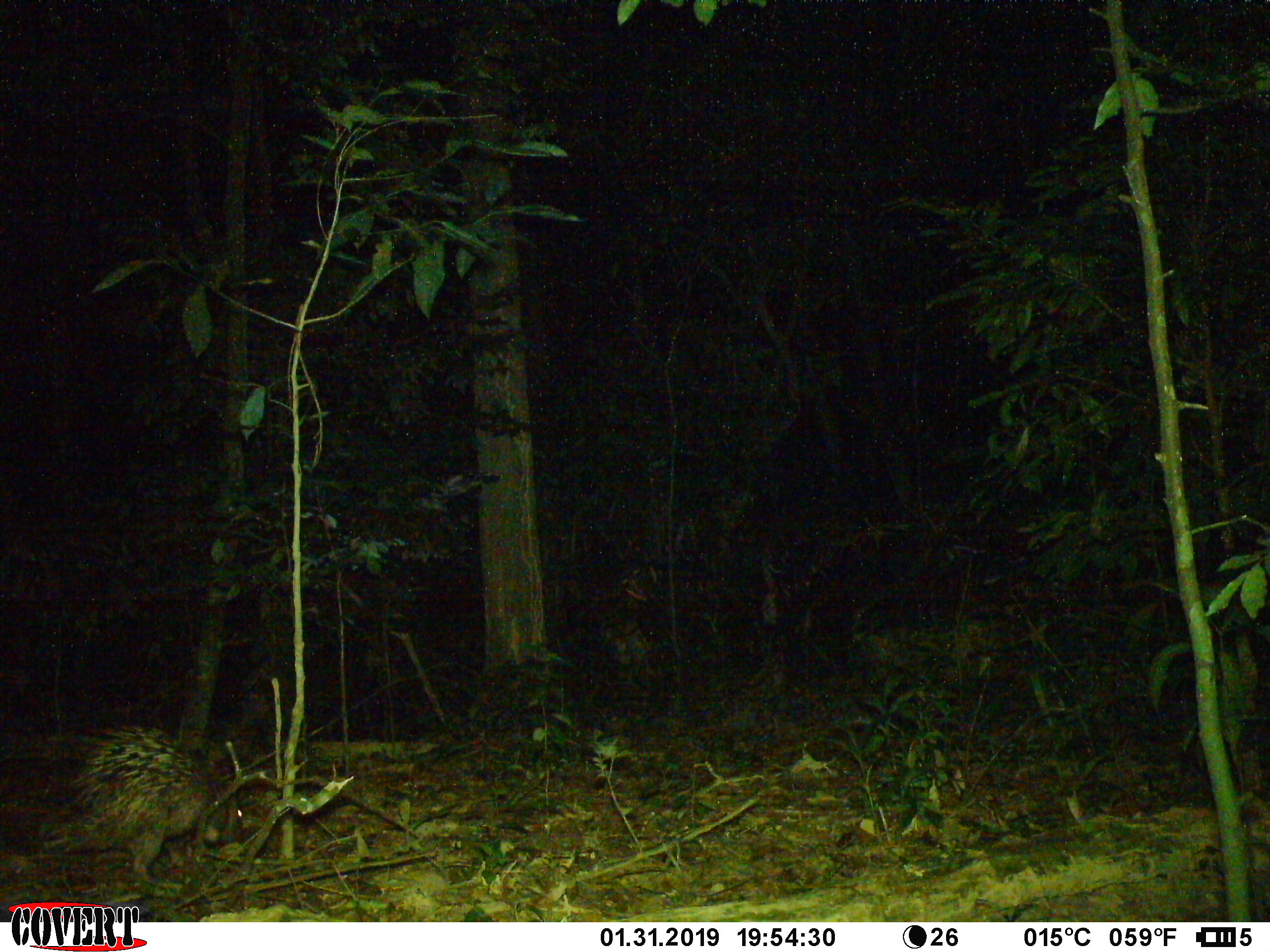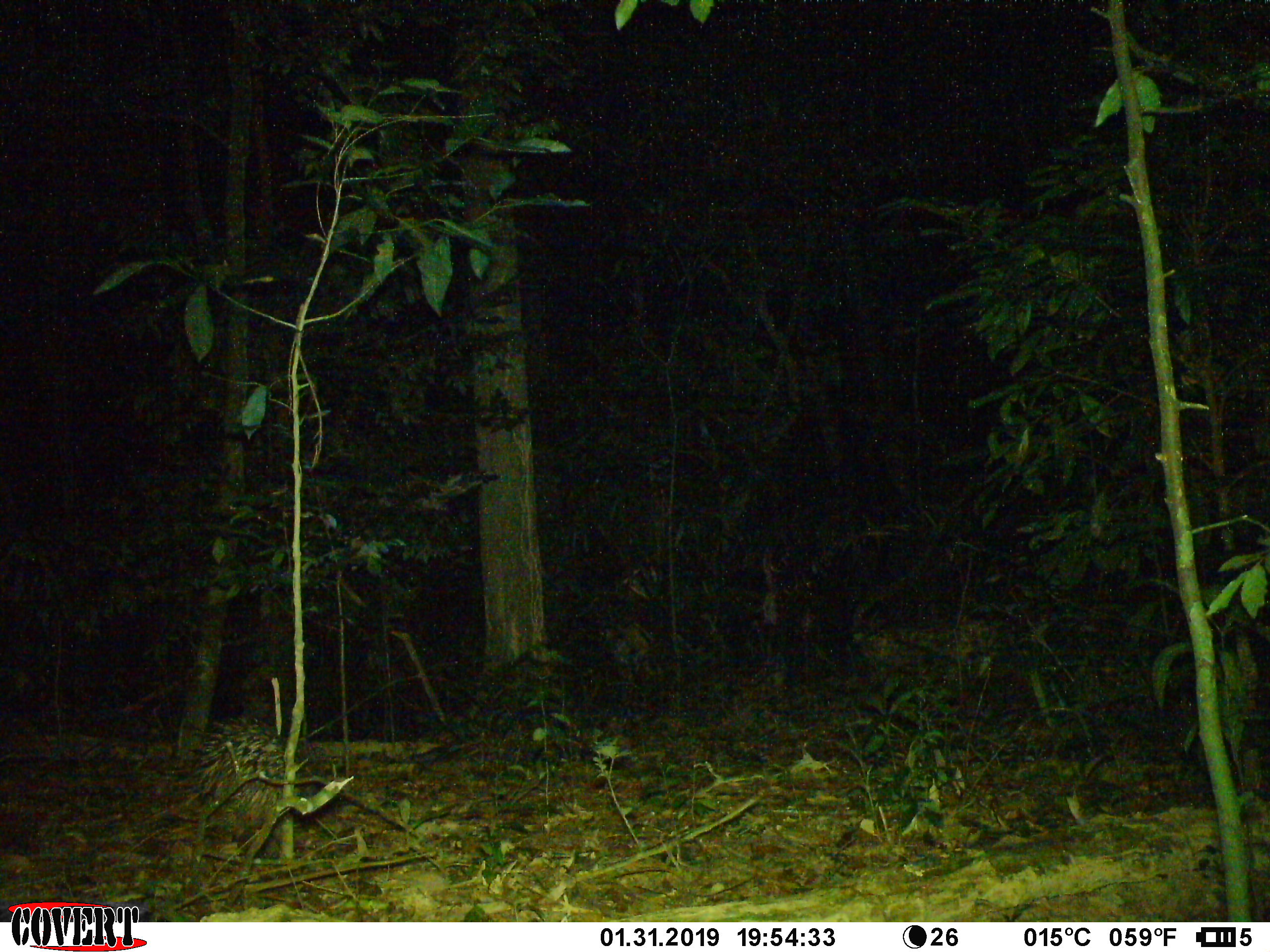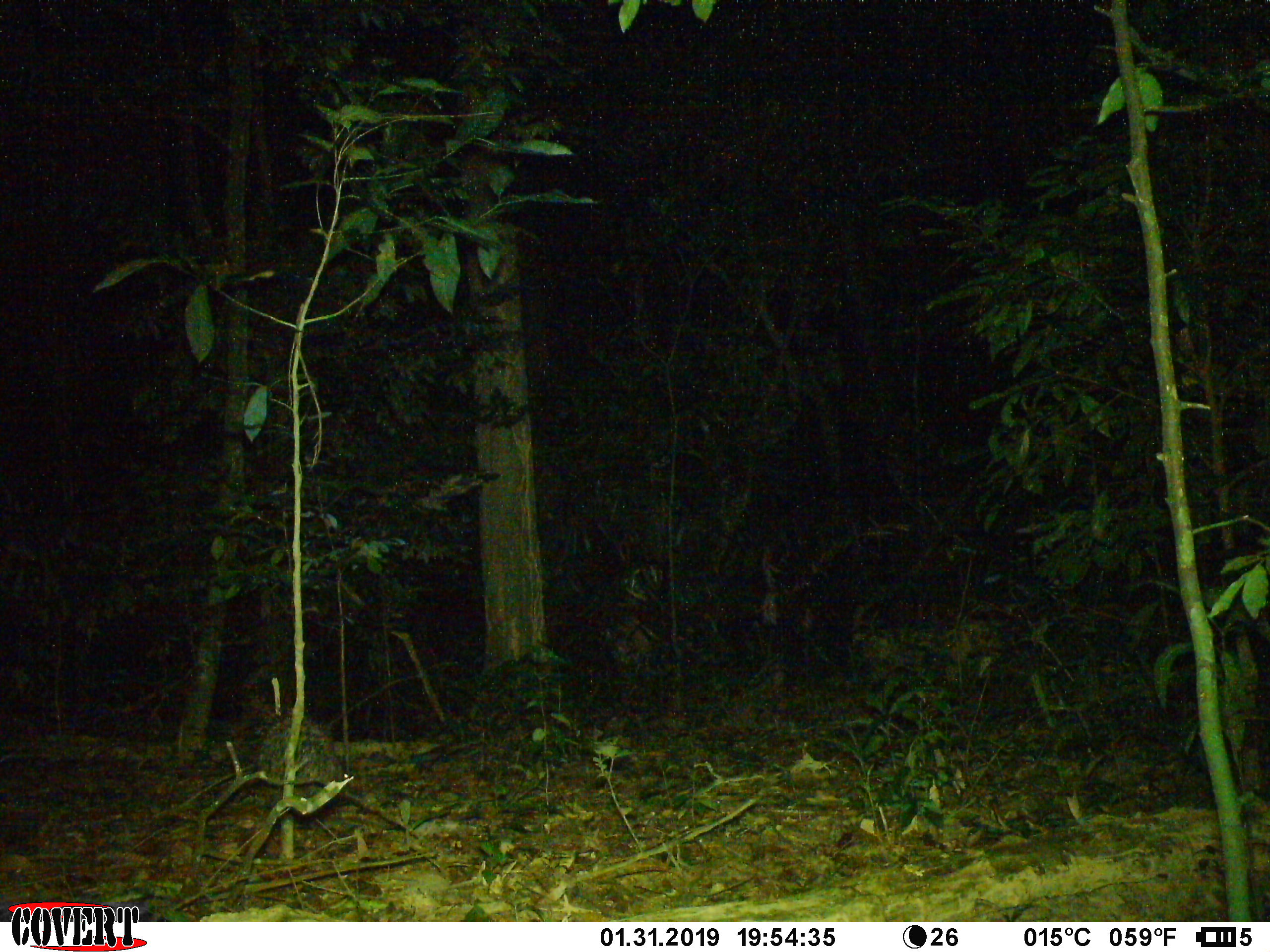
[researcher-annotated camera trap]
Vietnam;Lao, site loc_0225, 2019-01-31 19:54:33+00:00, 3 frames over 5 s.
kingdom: Animalia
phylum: Chordata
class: Mammalia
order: Rodentia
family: Hystricidae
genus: Hystrix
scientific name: Hystrix brachyura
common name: malayan porcupine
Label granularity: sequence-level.